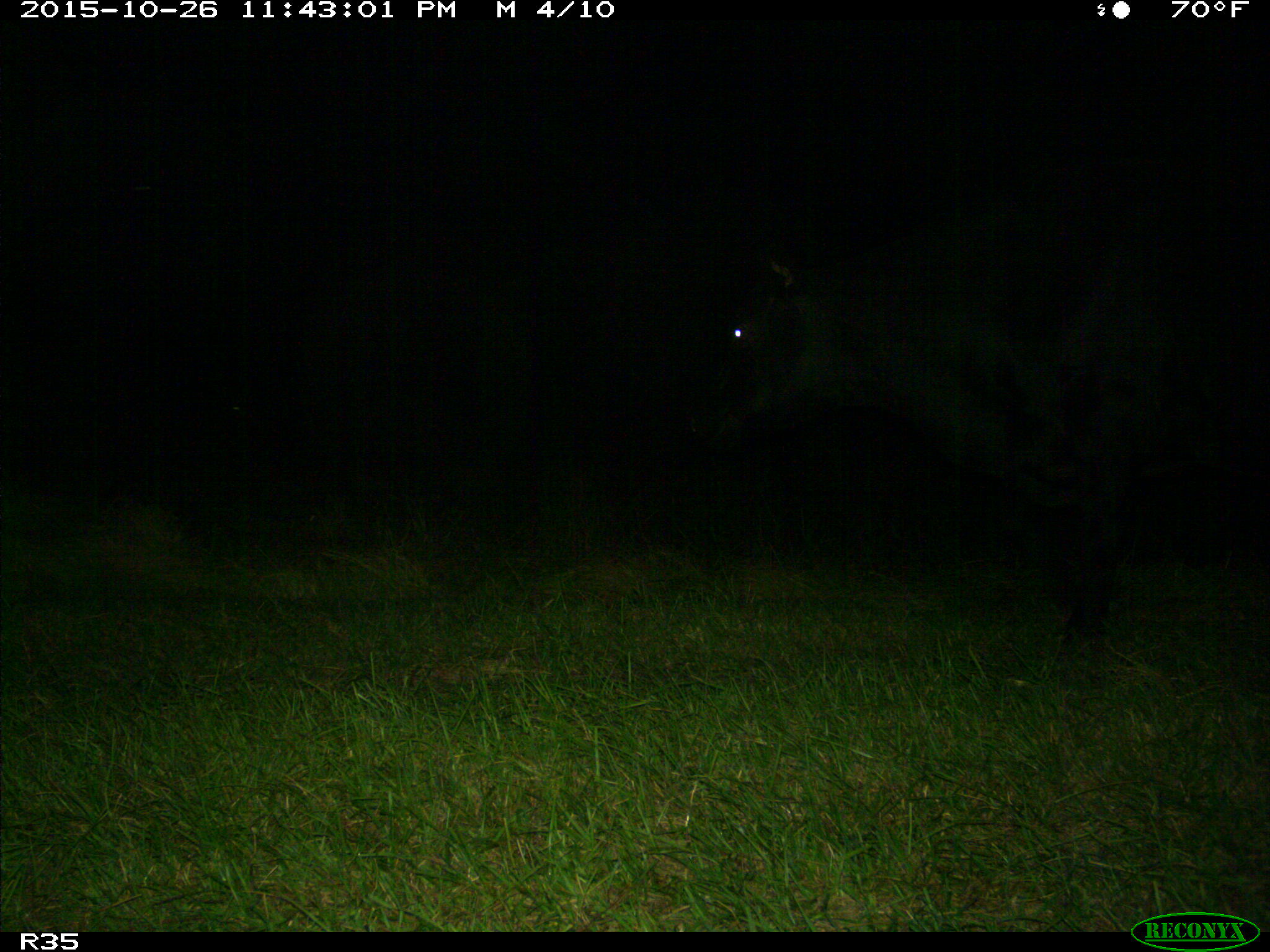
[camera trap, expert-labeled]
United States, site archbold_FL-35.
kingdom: Animalia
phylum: Chordata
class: Mammalia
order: Artiodactyla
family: Bovidae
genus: Bos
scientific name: Bos taurus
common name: domestic cow